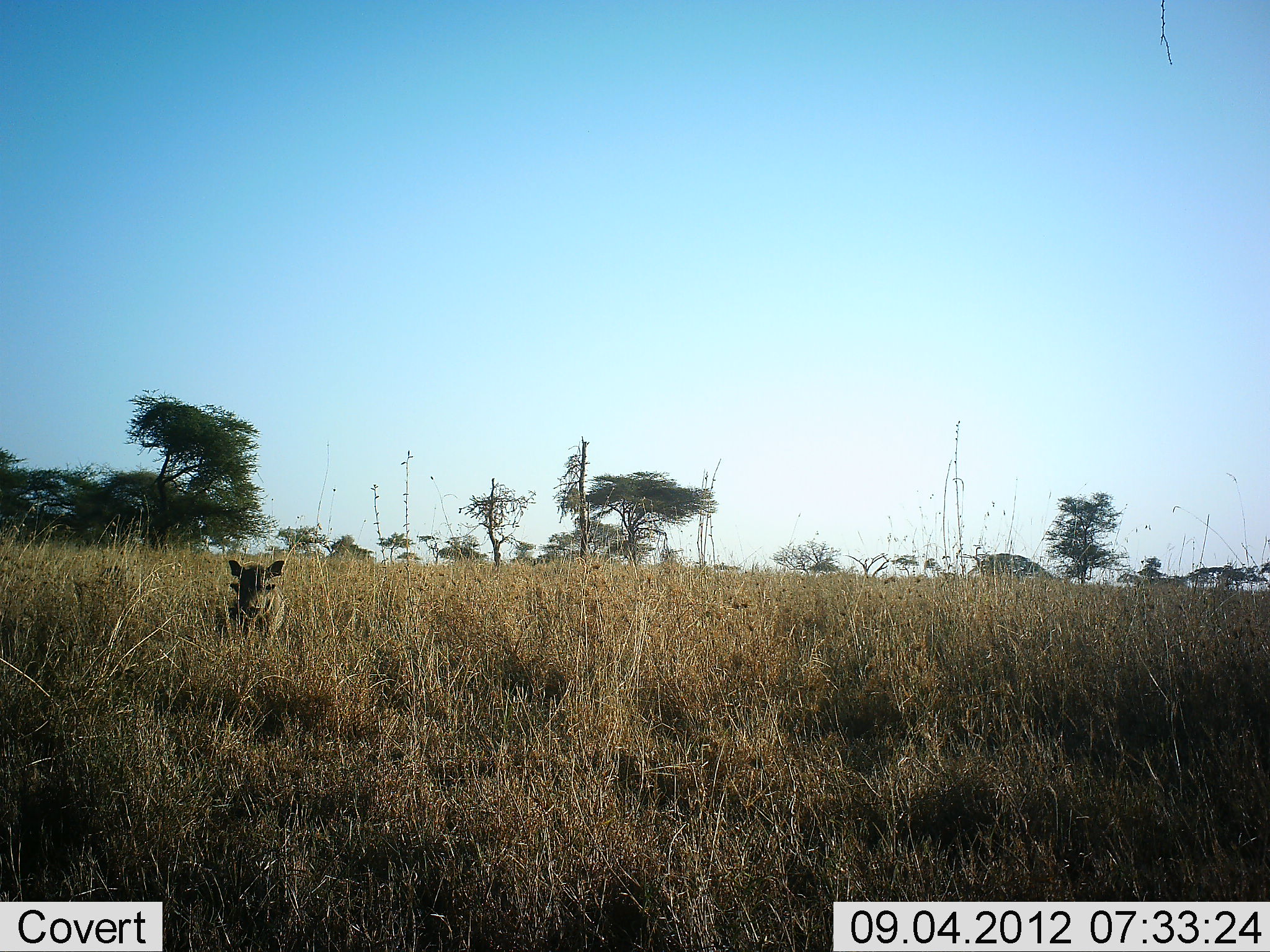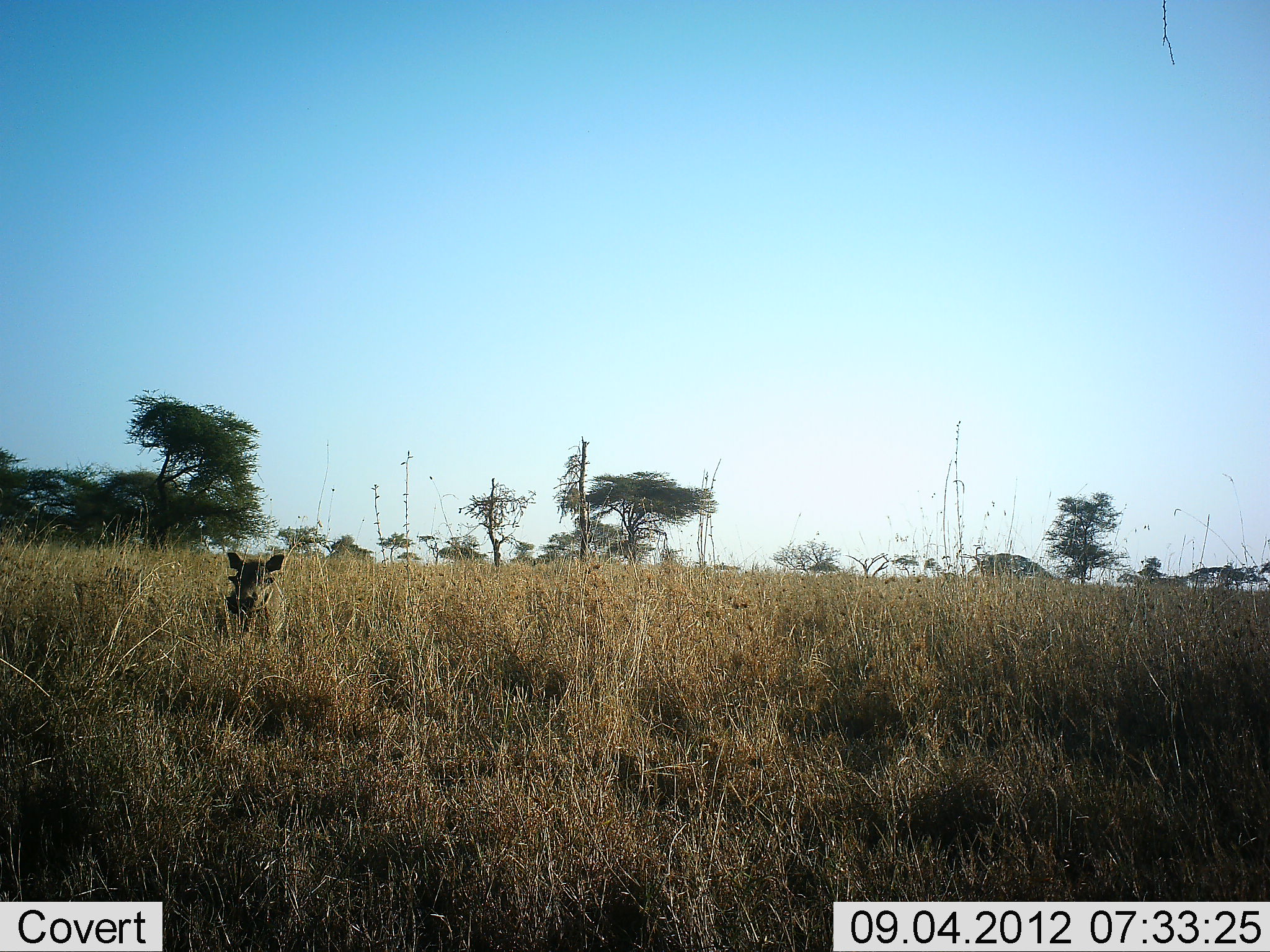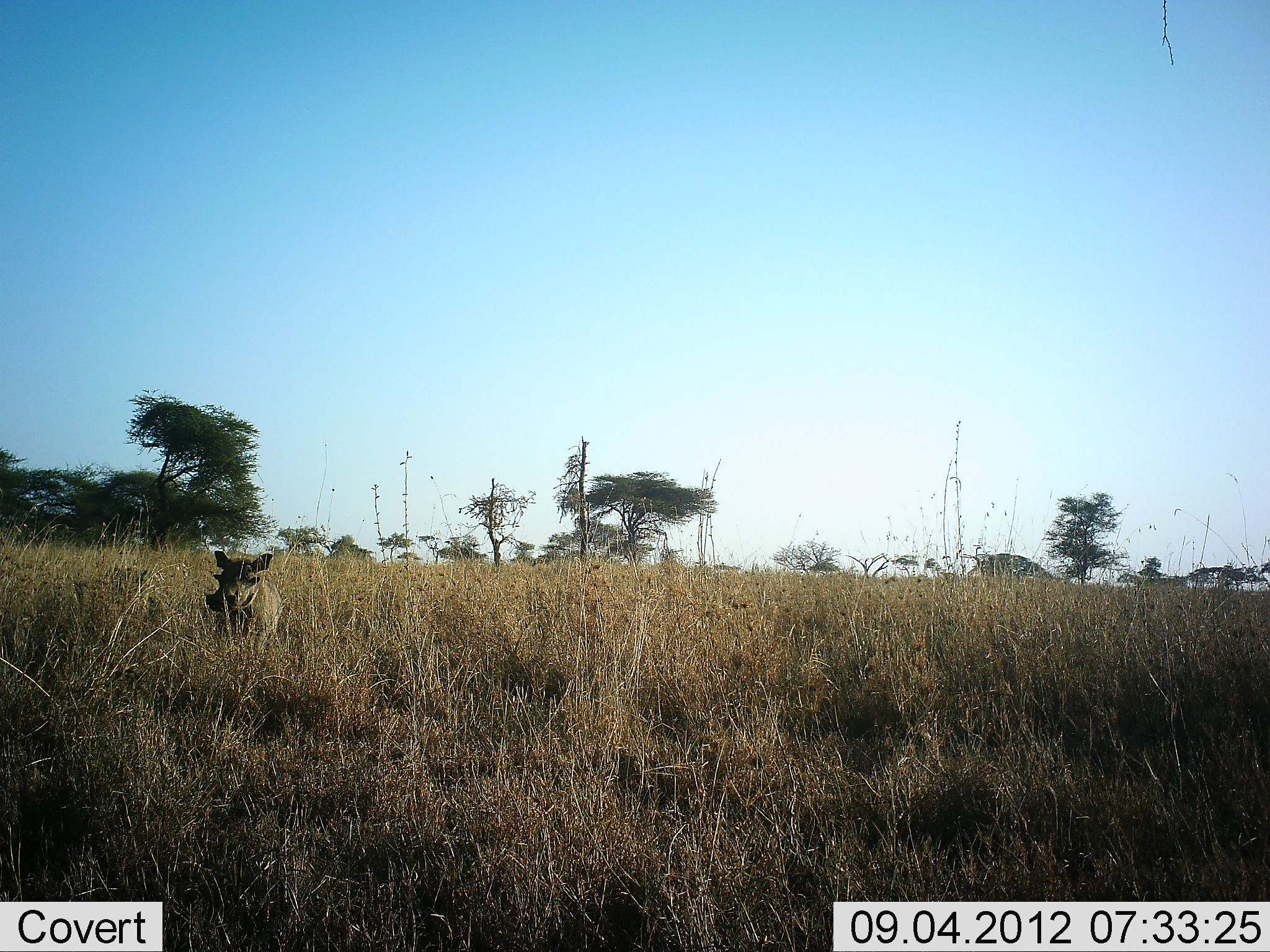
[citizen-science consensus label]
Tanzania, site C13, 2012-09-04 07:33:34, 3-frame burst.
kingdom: Animalia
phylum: Chordata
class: Mammalia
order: Artiodactyla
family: Suidae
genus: Phacochoerus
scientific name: Phacochoerus africanus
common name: warthog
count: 1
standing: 90%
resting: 0%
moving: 10%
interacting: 0%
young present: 0%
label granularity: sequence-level